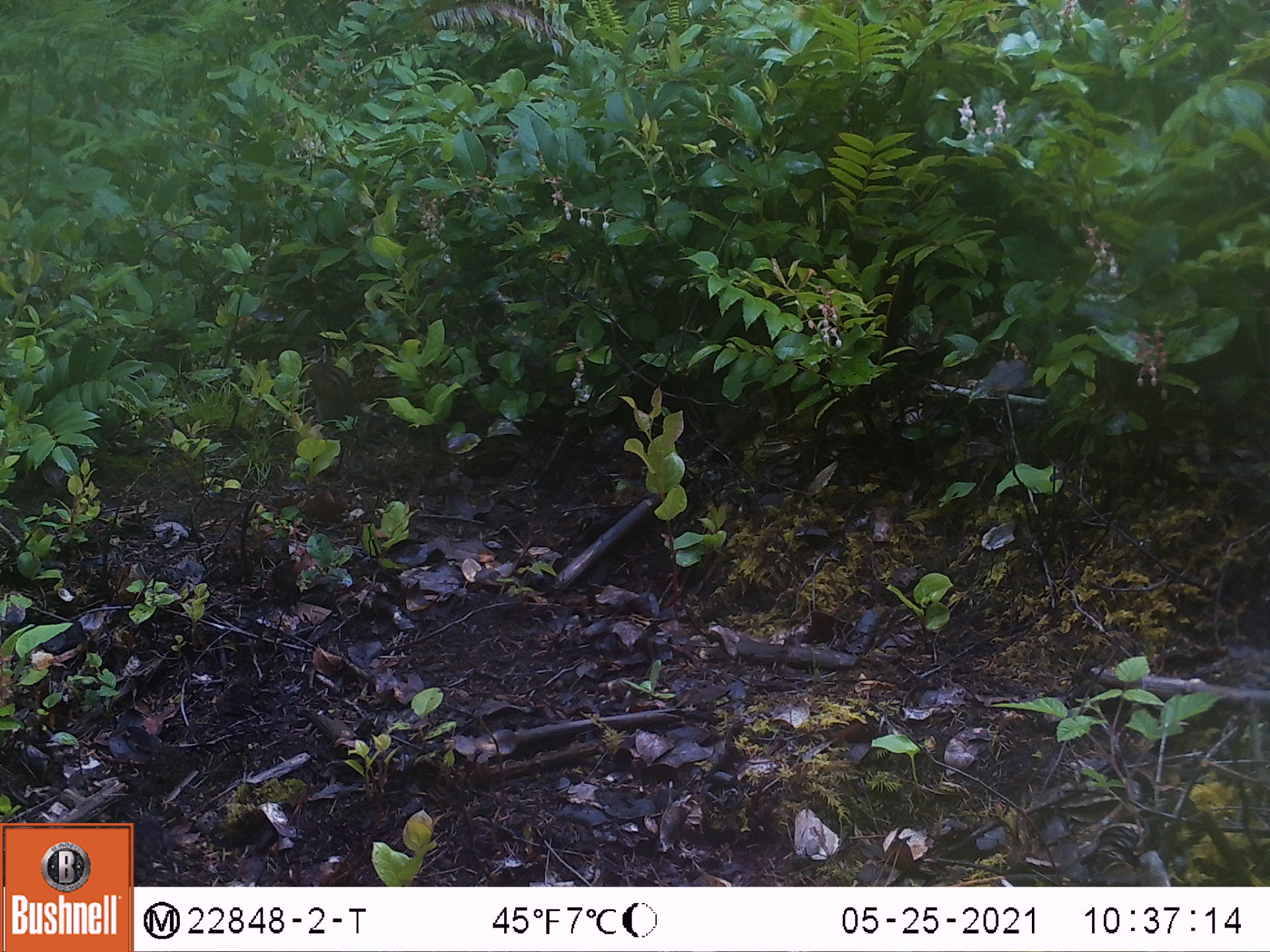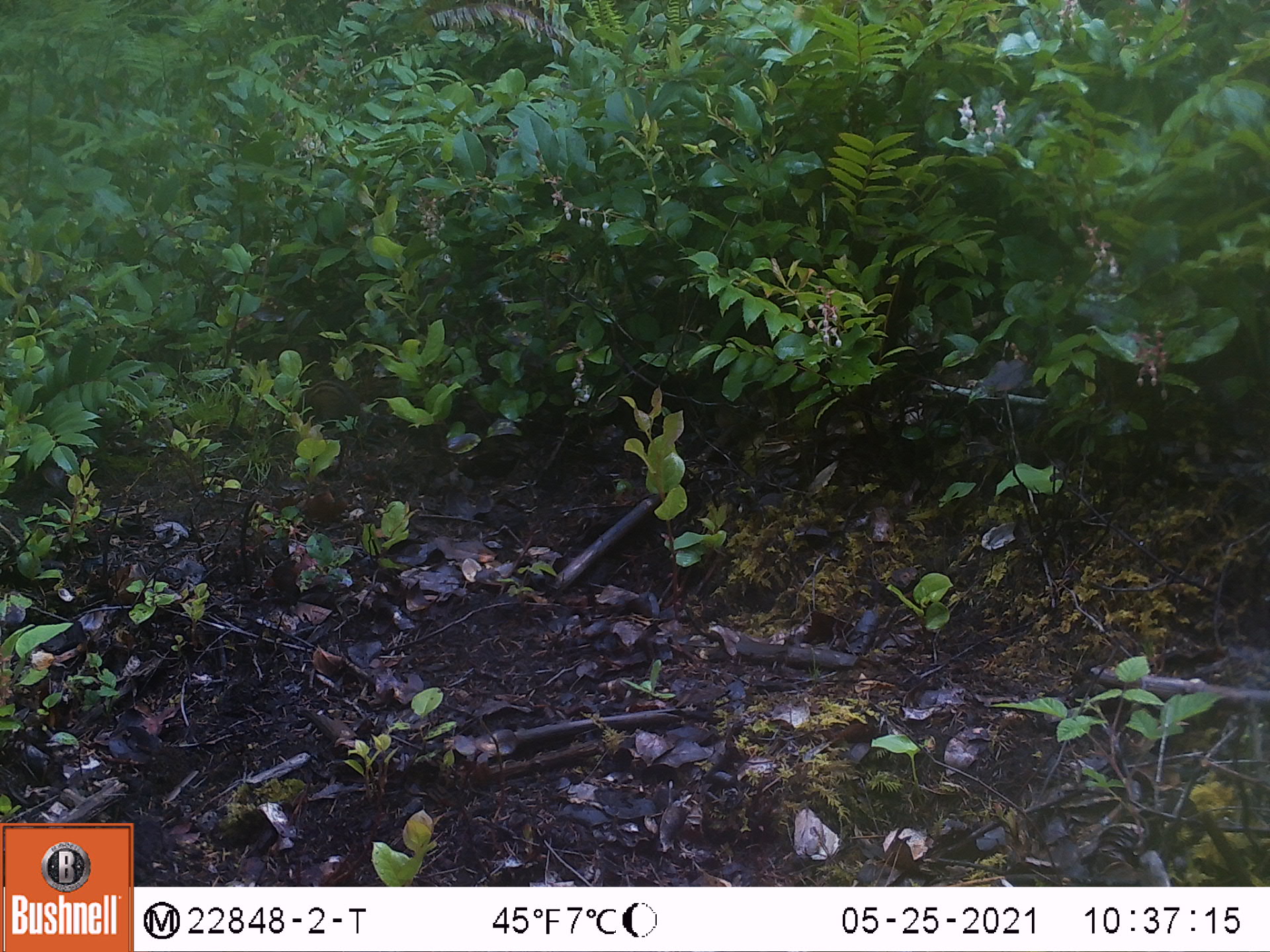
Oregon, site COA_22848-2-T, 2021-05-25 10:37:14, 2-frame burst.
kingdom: Animalia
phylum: Chordata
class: Mammalia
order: Rodentia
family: Sciuridae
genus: Neotamias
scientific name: Neotamias townsendii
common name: townsend's chipmunk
Townsend's chipmunk (Neotamias townsendii).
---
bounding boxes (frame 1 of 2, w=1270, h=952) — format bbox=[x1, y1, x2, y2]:
townsend's chipmunk: bbox=[295, 343, 380, 430]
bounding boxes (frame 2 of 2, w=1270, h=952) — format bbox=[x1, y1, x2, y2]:
townsend's chipmunk: bbox=[299, 371, 364, 417]